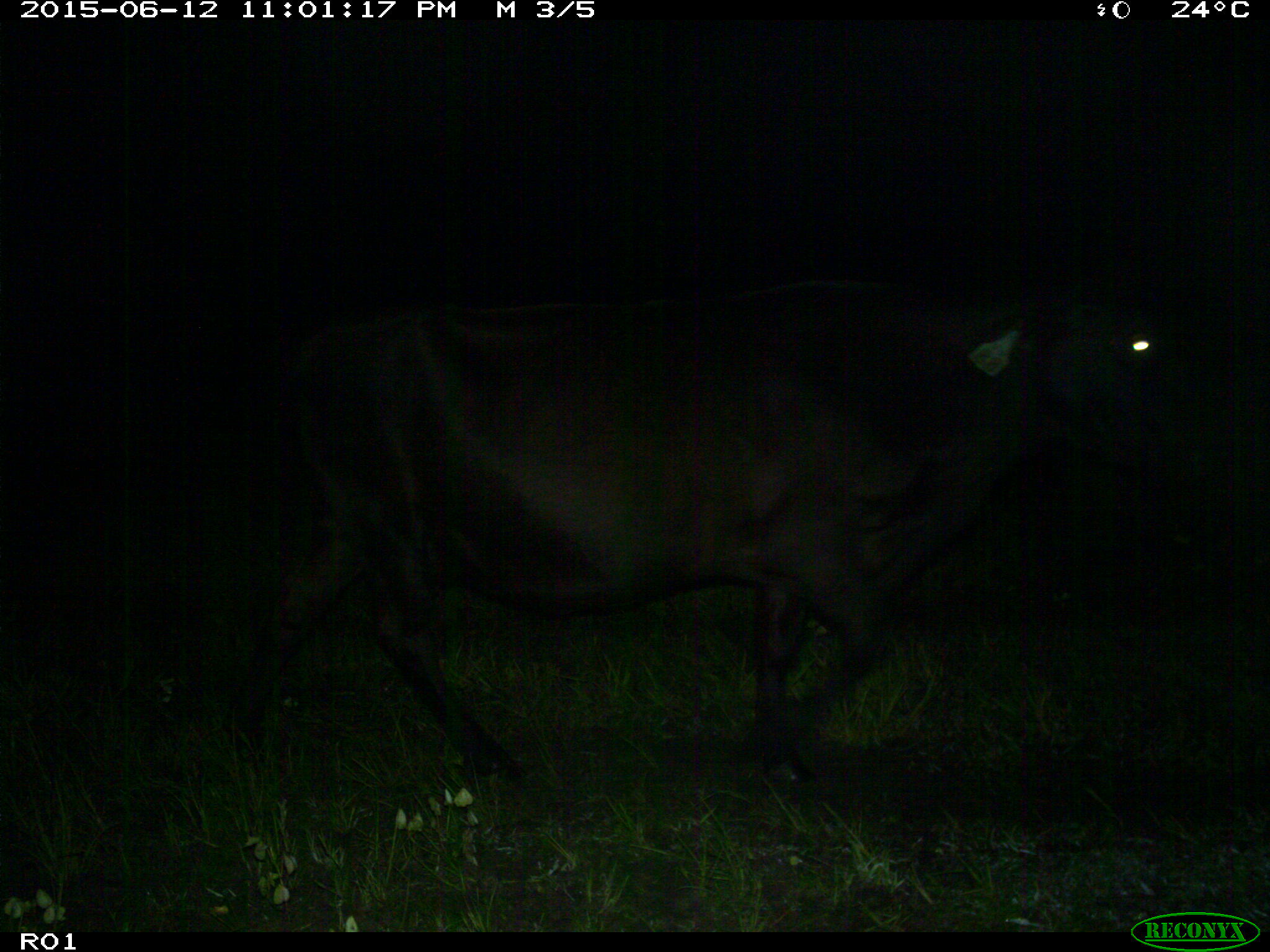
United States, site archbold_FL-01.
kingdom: Animalia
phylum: Chordata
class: Mammalia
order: Artiodactyla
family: Bovidae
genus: Bos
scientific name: Bos taurus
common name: domestic cow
Bos taurus (domestic cow).